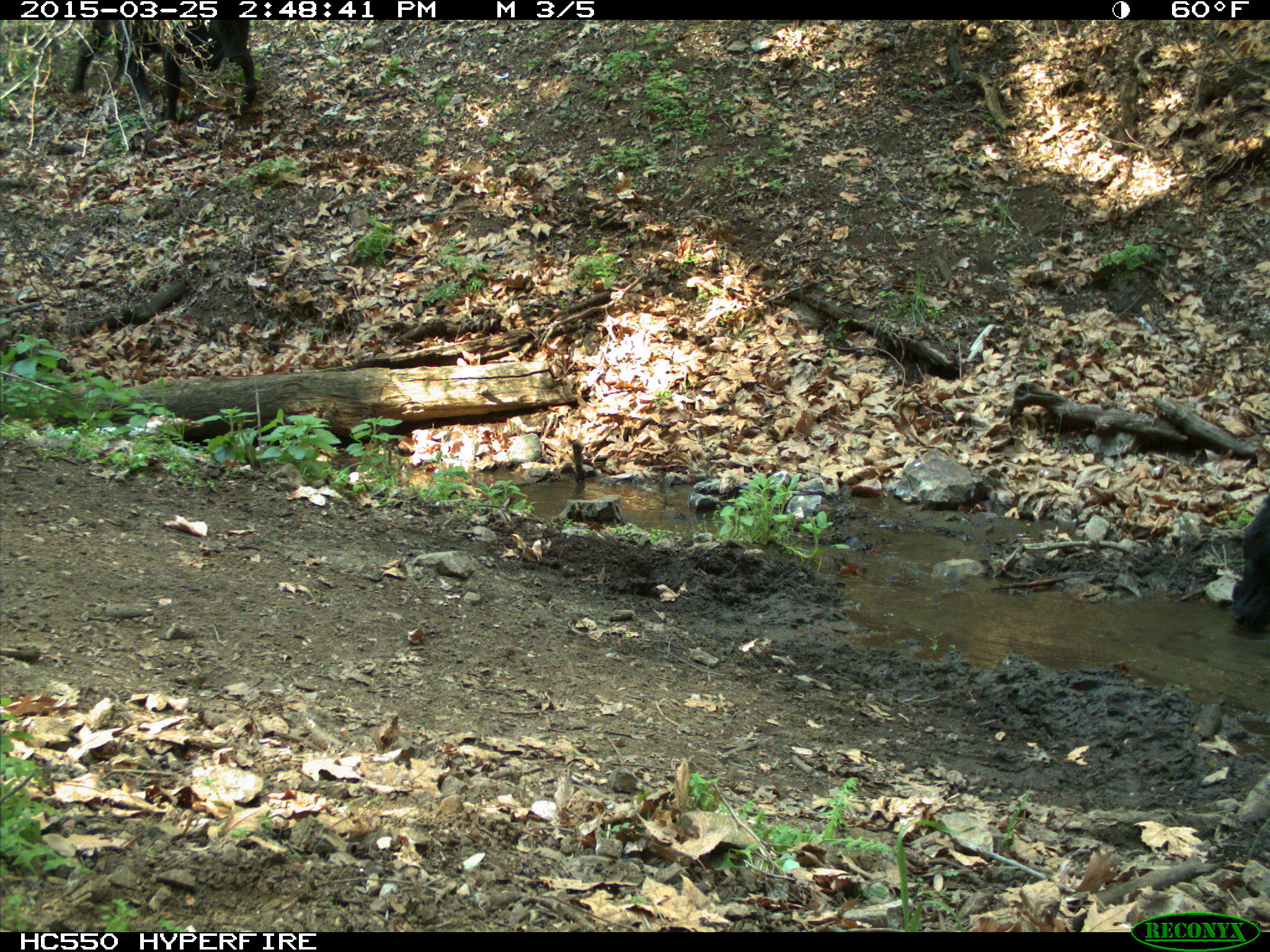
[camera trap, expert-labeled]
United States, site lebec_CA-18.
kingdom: Animalia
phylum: Chordata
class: Mammalia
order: Artiodactyla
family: Bovidae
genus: Bos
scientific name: Bos taurus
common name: domestic cow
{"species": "Bos taurus (domestic cow)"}